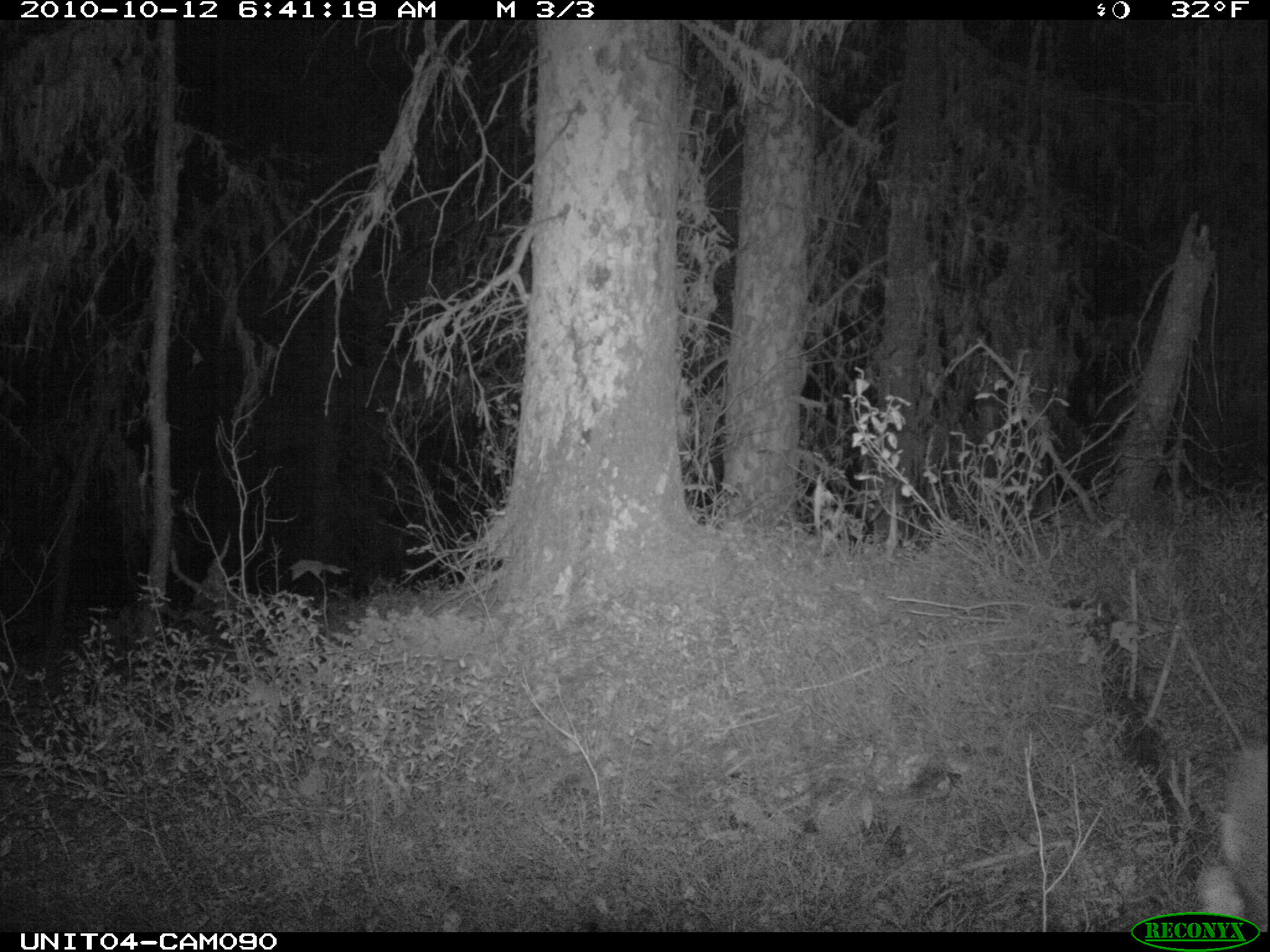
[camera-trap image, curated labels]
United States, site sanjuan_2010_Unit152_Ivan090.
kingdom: Animalia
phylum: Chordata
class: Mammalia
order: Artiodactyla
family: Cervidae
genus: Odocoileus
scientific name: Odocoileus hemionus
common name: mule deer